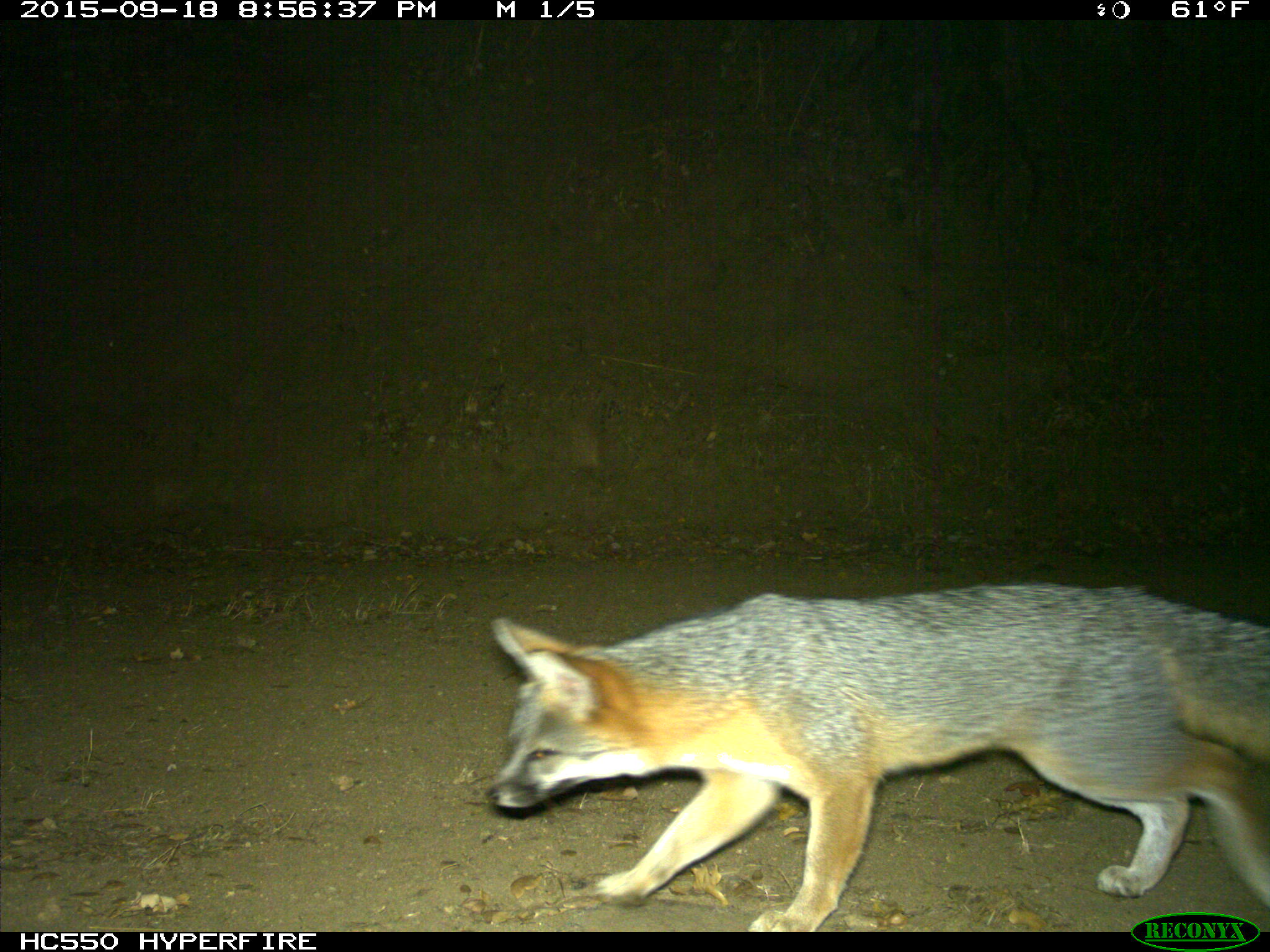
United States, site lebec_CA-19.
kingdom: Animalia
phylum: Chordata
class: Mammalia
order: Carnivora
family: Canidae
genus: Urocyon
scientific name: Urocyon cinereoargenteus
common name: gray fox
Urocyon cinereoargenteus (gray fox).